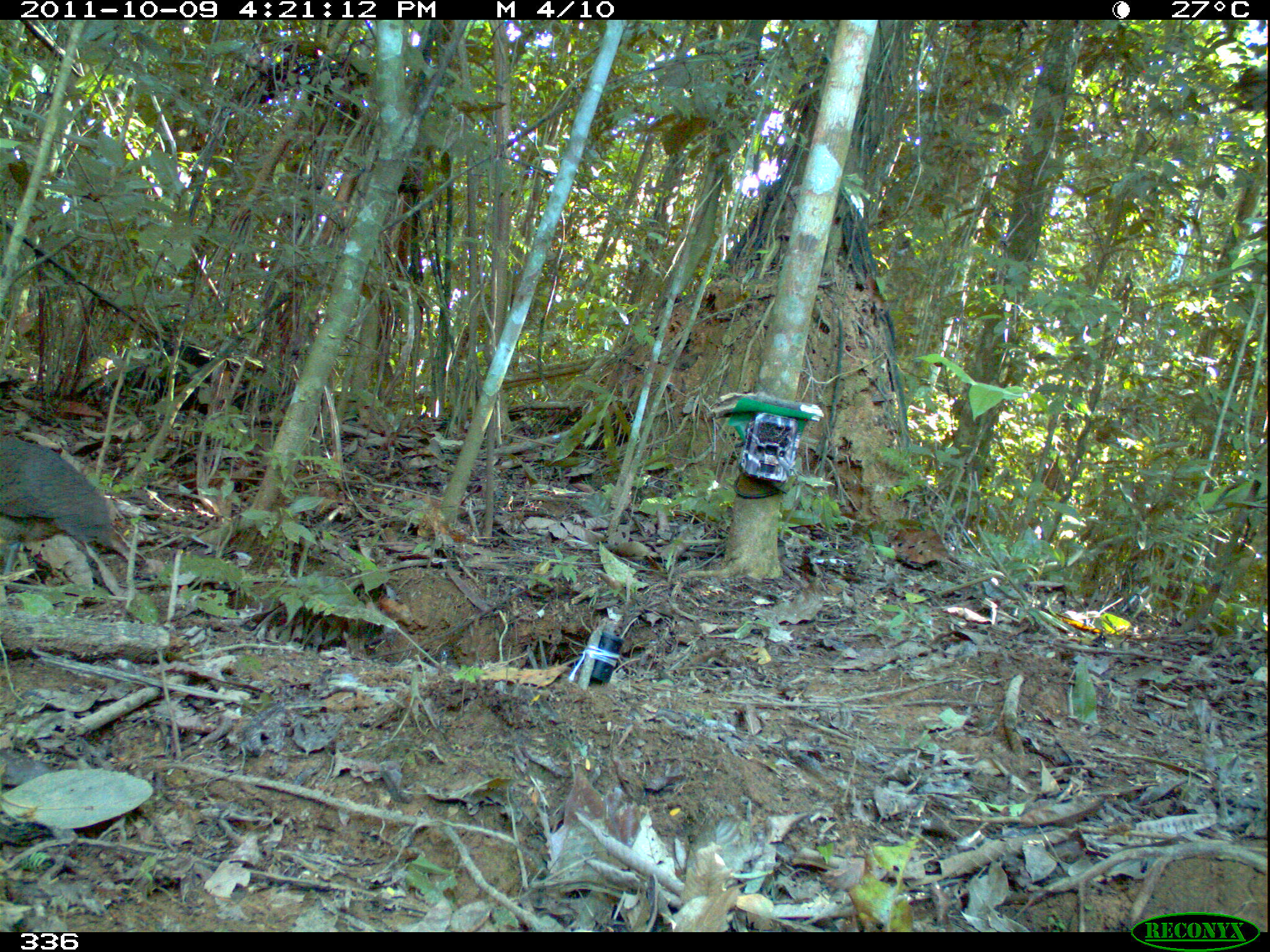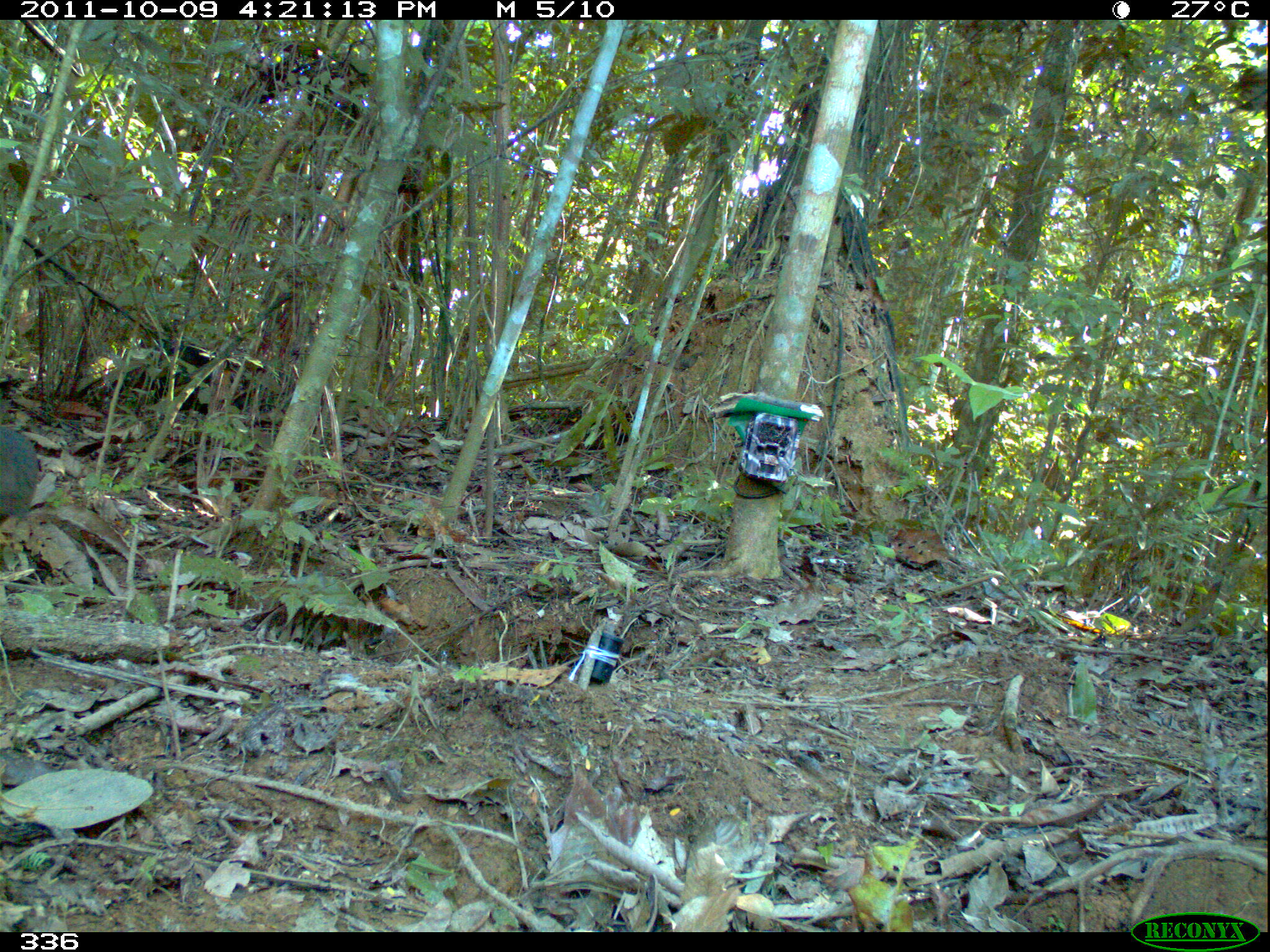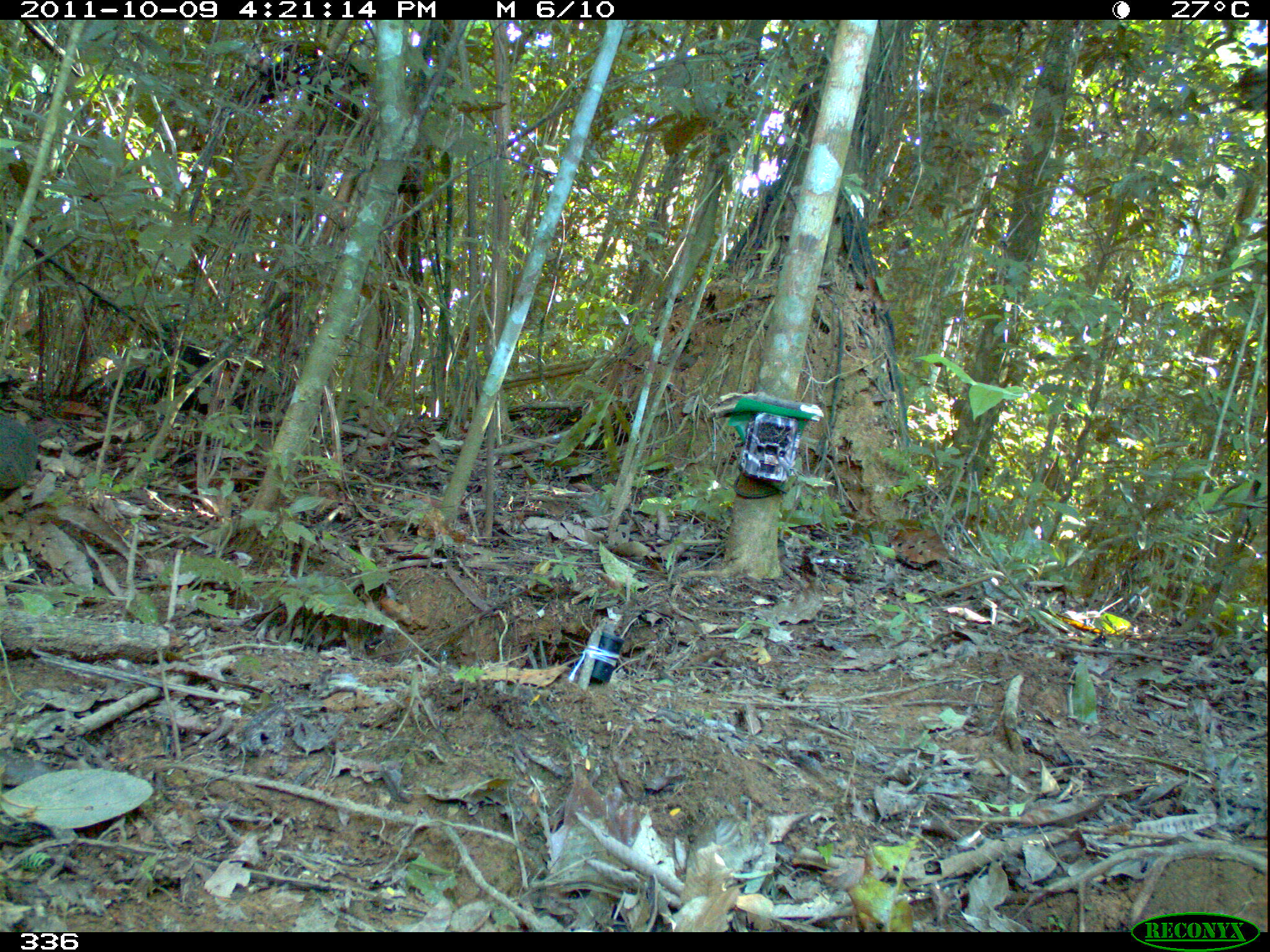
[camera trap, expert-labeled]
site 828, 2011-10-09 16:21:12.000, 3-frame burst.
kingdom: Animalia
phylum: Chordata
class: Aves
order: Tinamiformes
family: Tinamidae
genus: Tinamus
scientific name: Tinamus tao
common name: gray tinamou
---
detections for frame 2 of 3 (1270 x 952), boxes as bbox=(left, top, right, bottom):
tinamus tao: bbox=(0, 425, 38, 517)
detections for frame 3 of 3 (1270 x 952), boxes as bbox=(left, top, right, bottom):
tinamus tao: bbox=(1, 412, 39, 491)